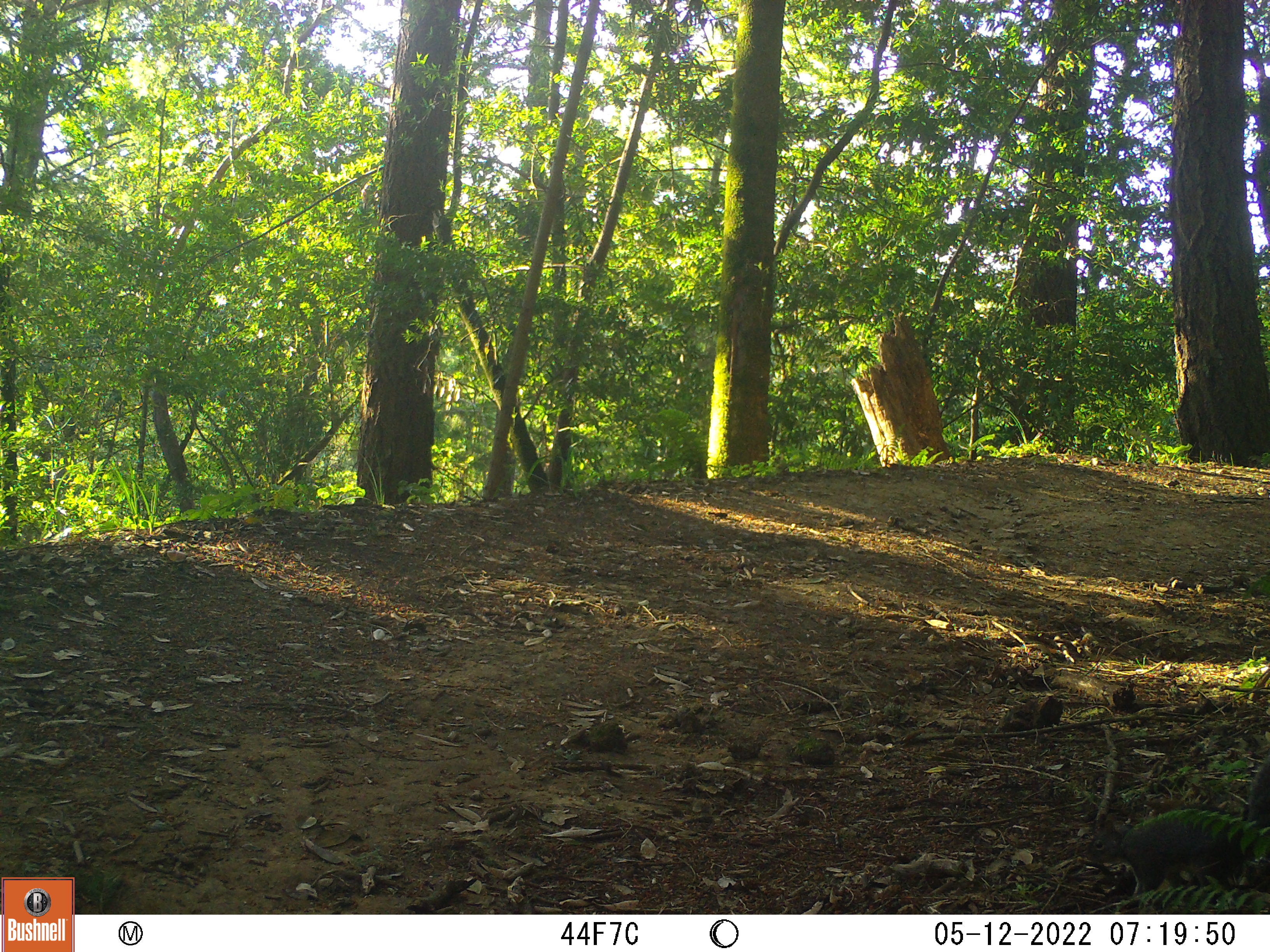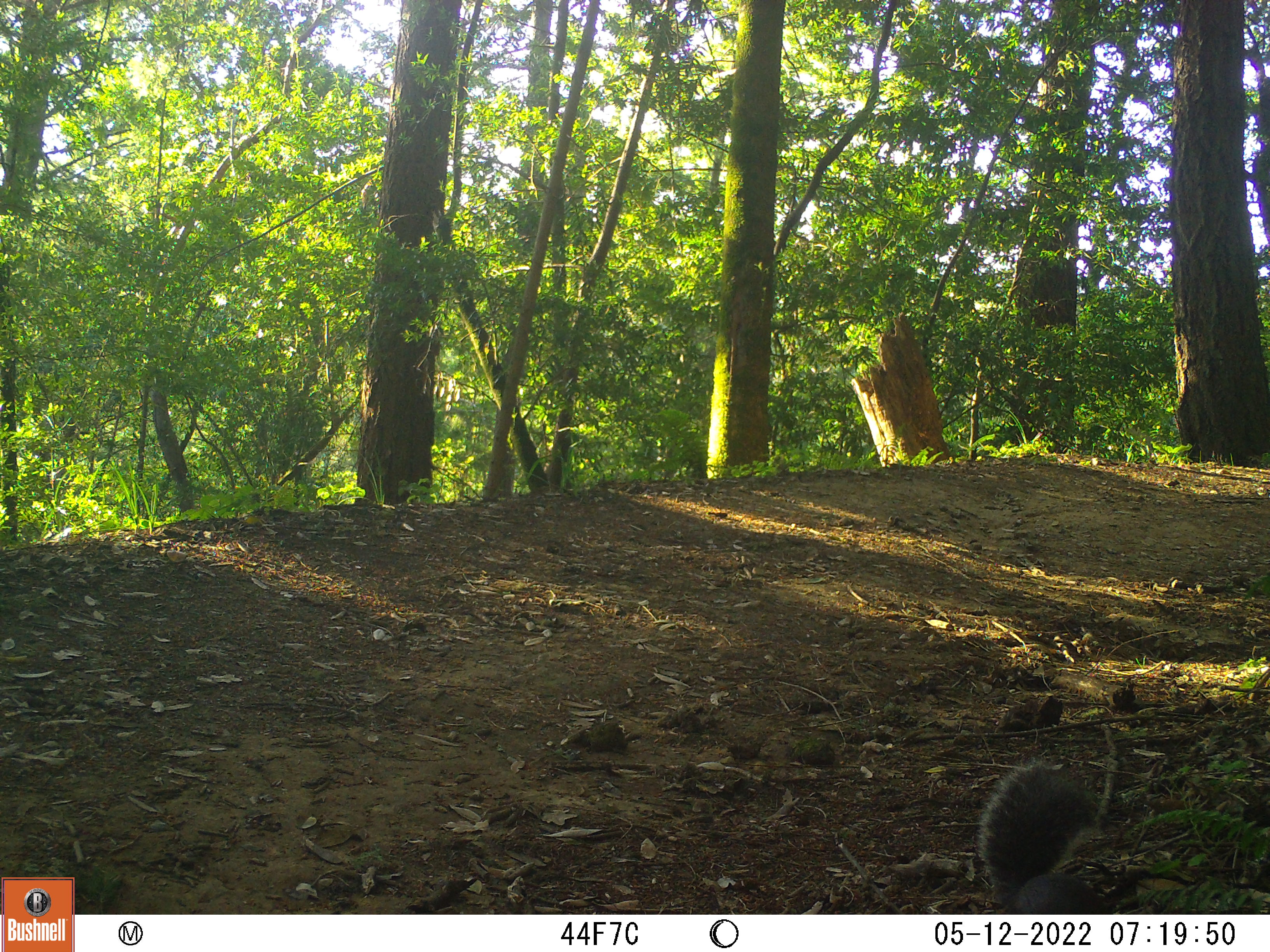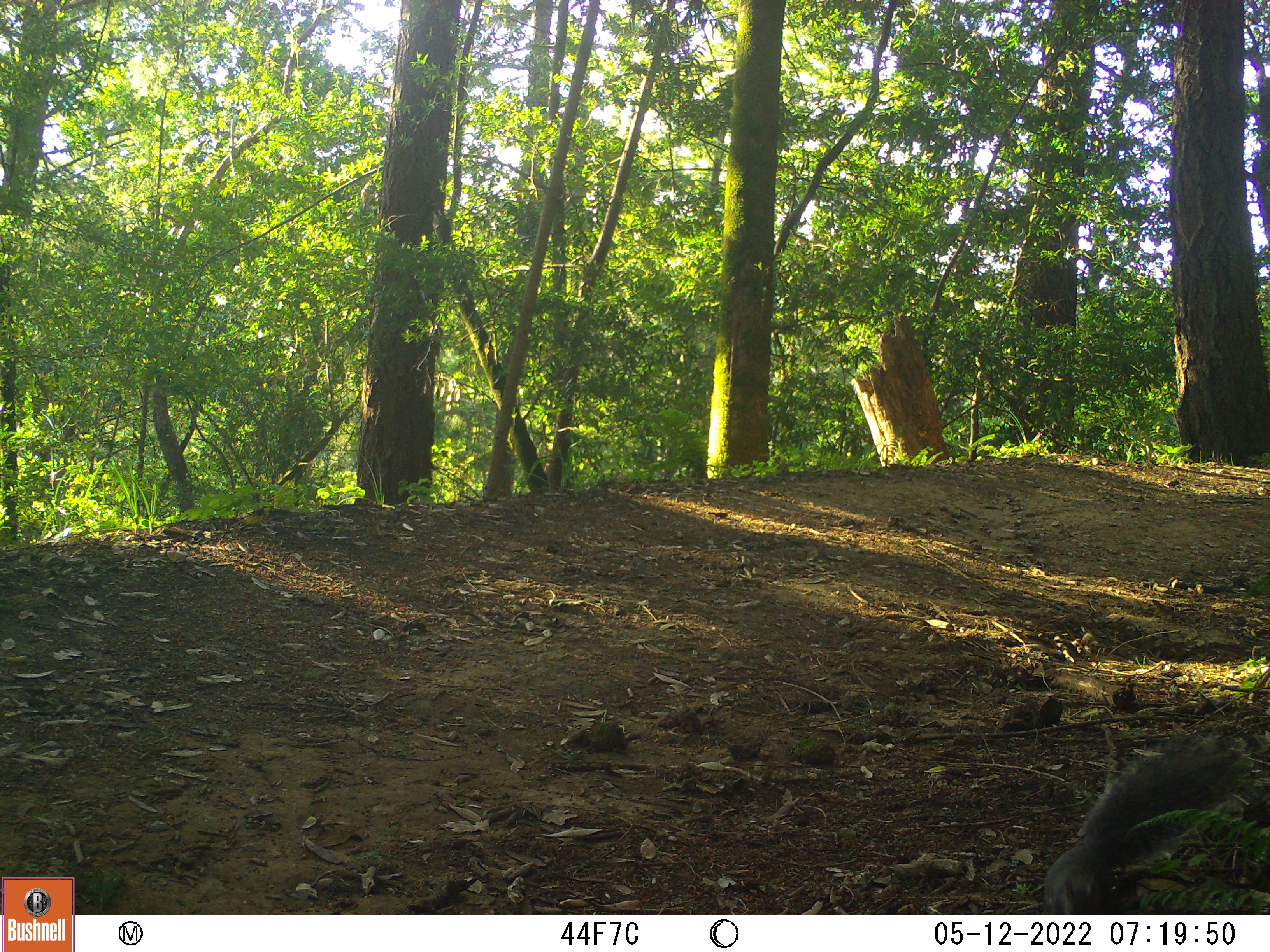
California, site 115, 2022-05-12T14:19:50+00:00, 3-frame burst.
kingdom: Animalia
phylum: Chordata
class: Mammalia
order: Rodentia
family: Sciuridae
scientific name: Sciuridae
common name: squirrel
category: unknown squirrel